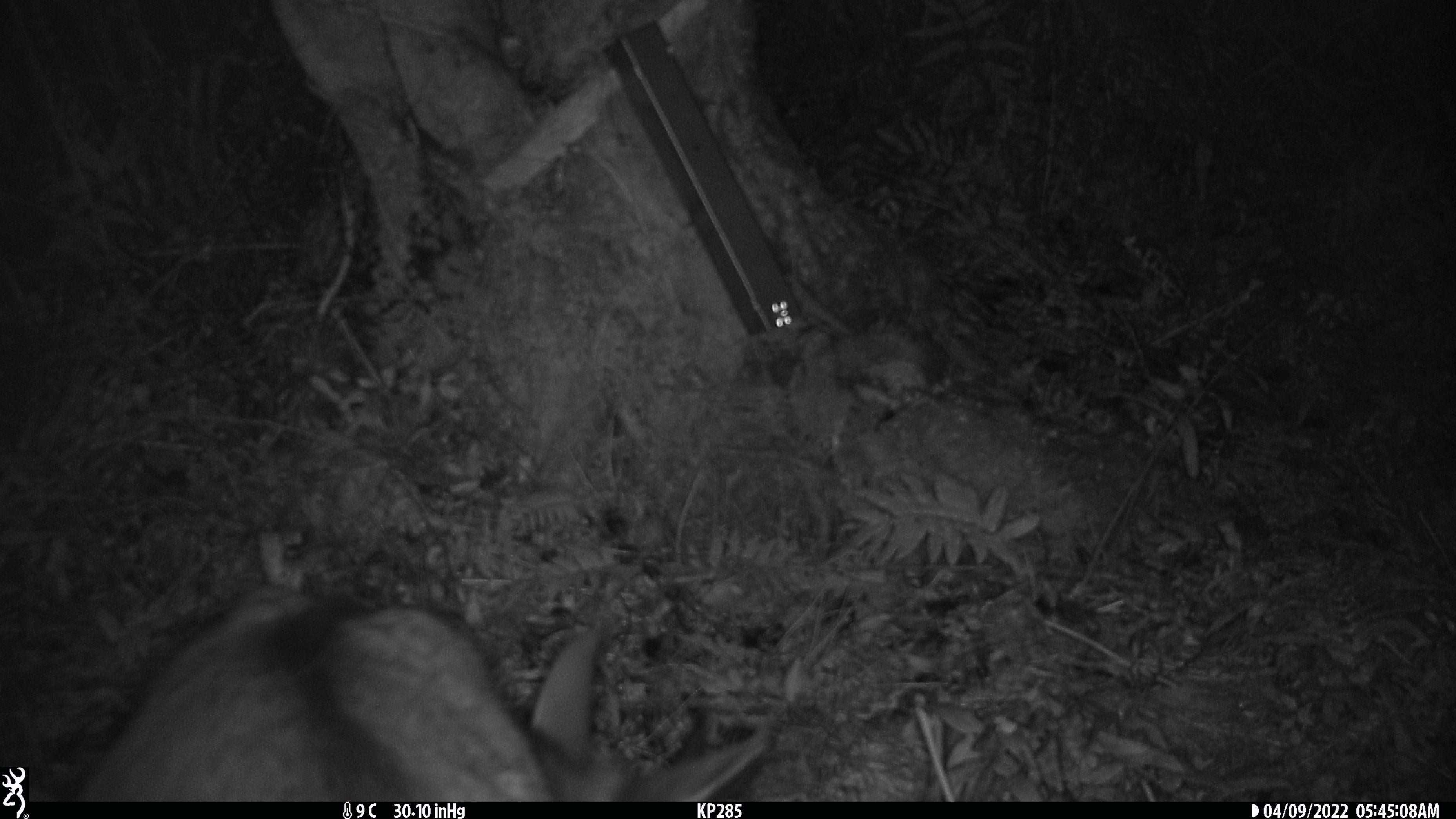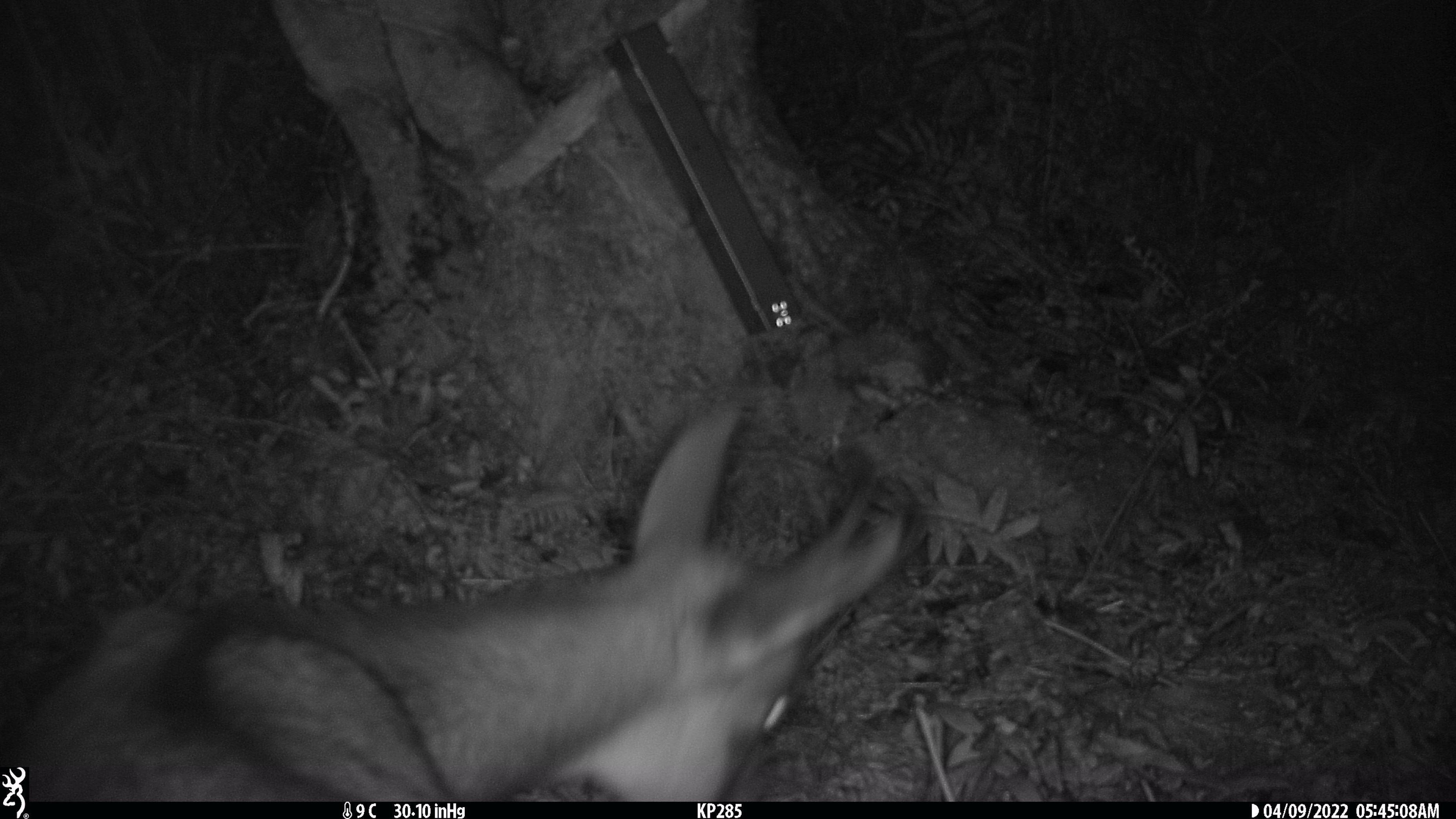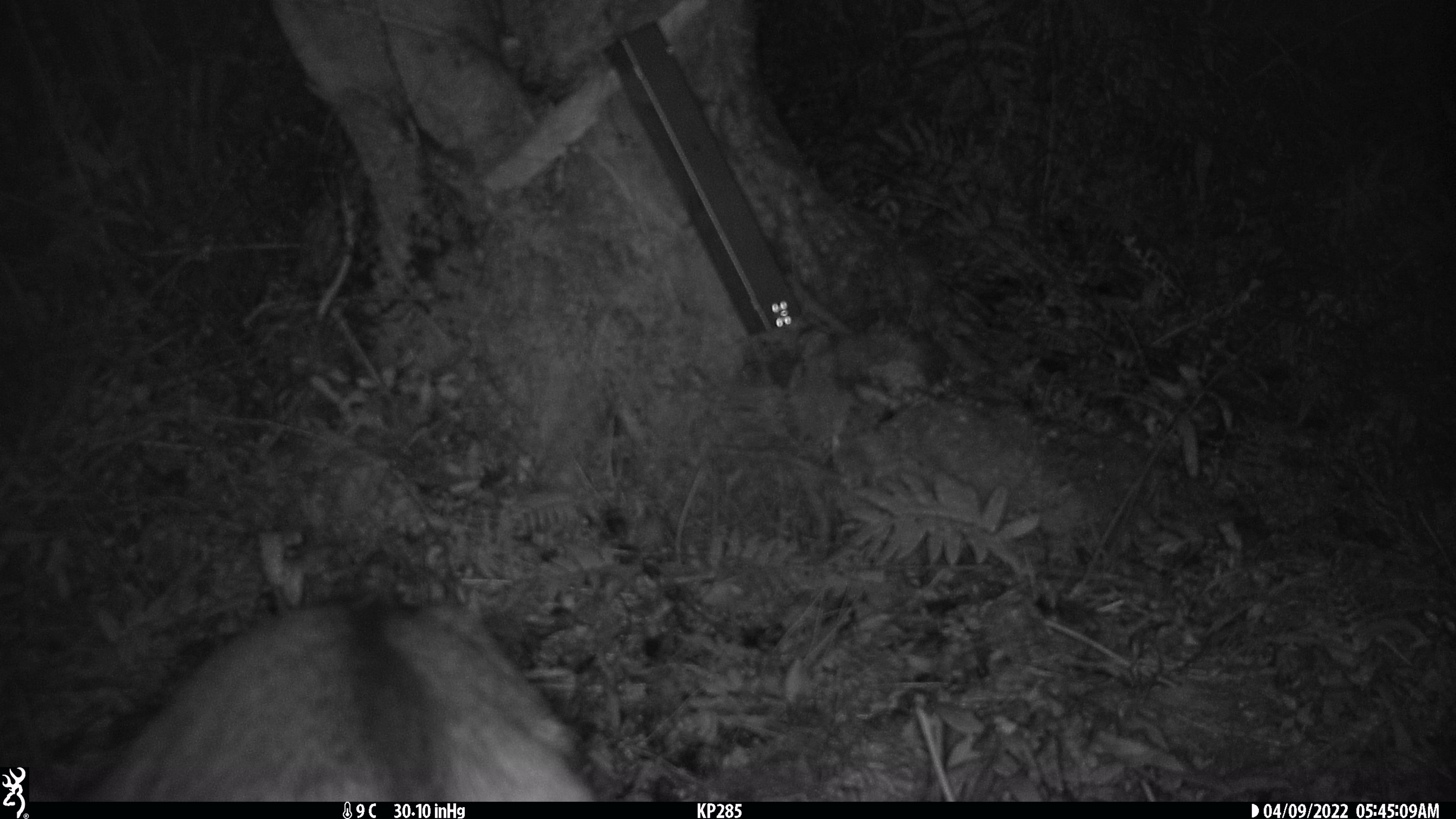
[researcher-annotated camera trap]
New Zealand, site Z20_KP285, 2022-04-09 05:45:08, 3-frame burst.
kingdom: Animalia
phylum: Chordata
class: Mammalia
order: Artiodactyla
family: Bovidae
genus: Rupicapra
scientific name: Rupicapra rupicapra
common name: alpine chamois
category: chamois